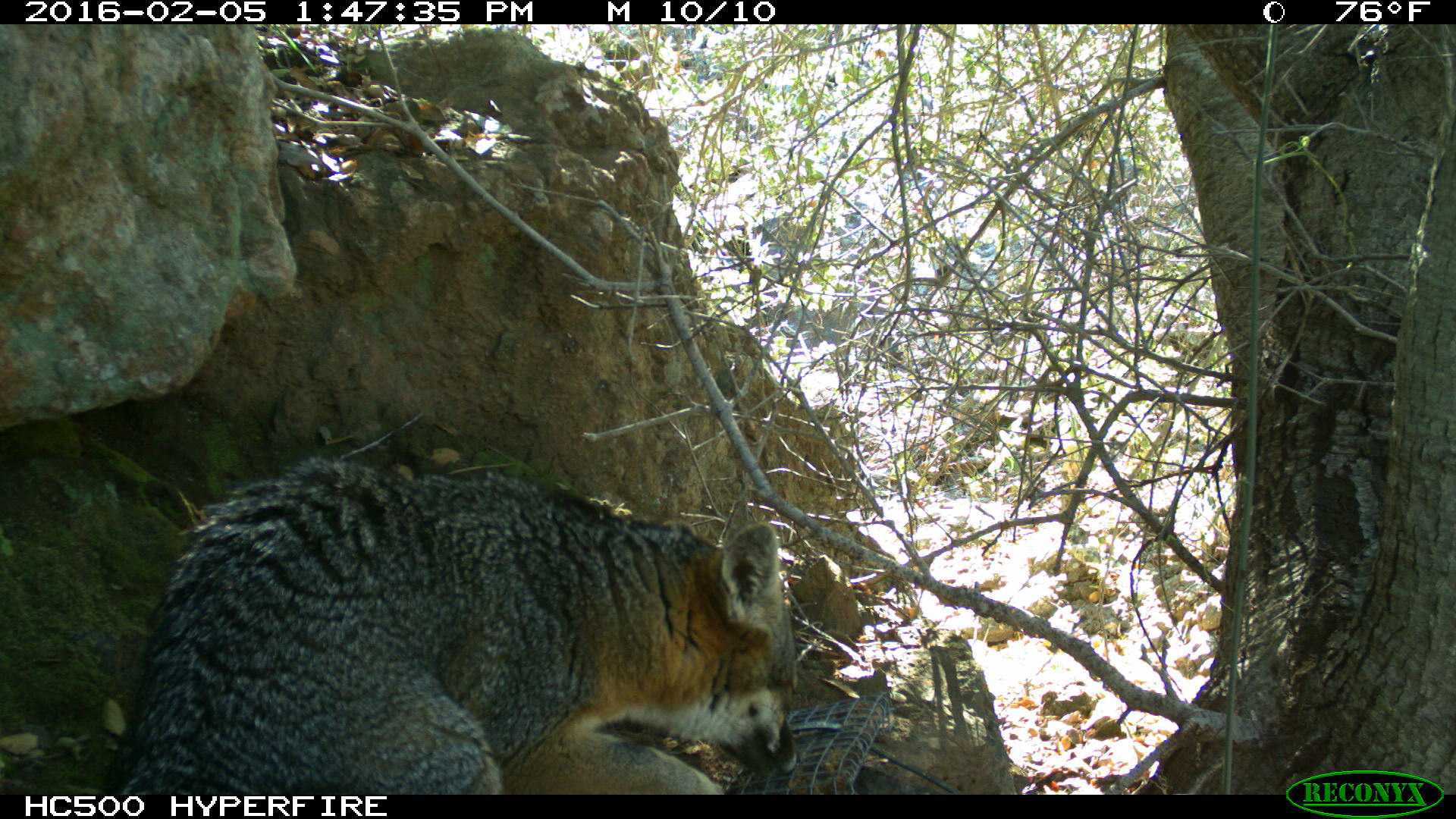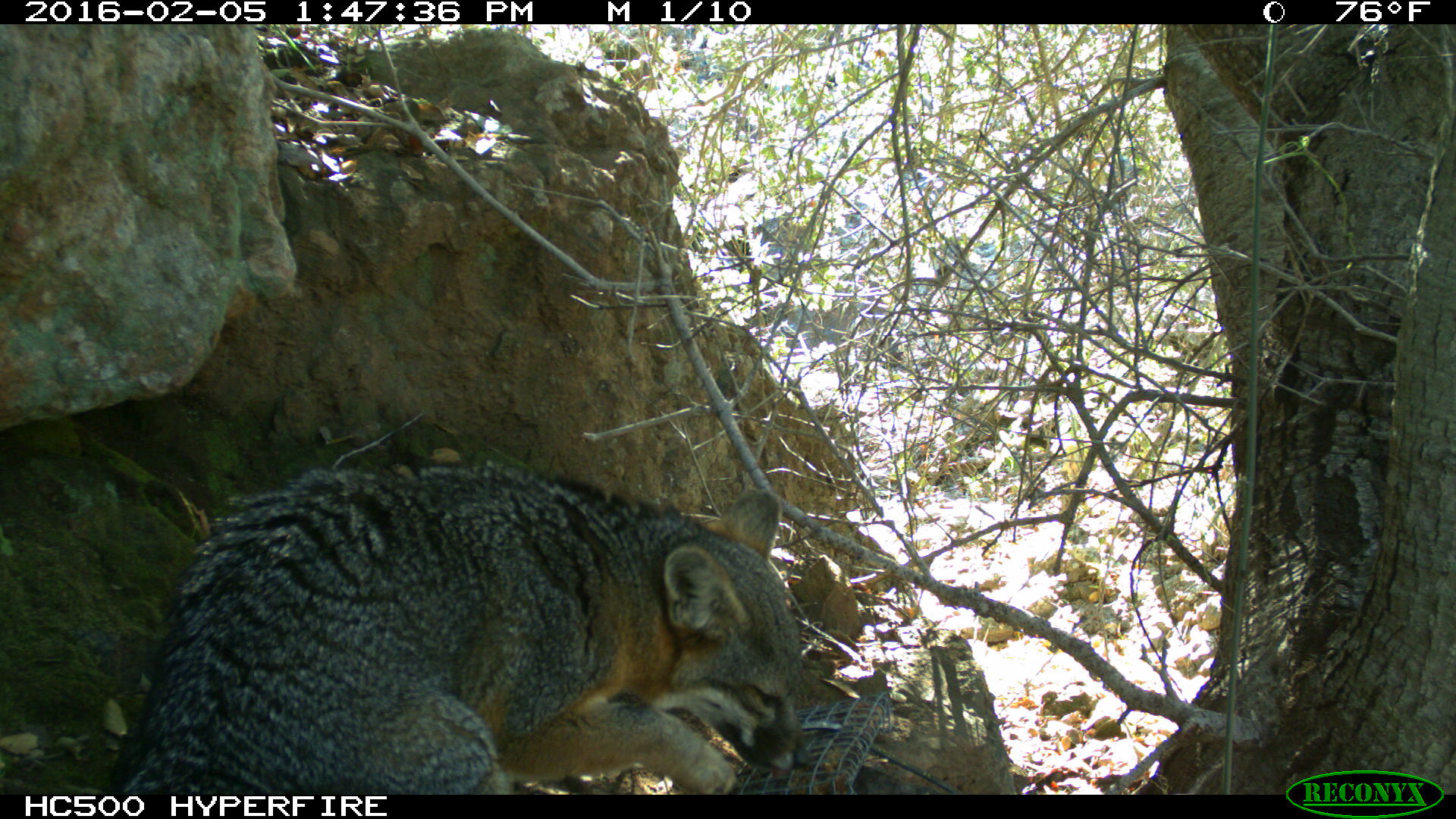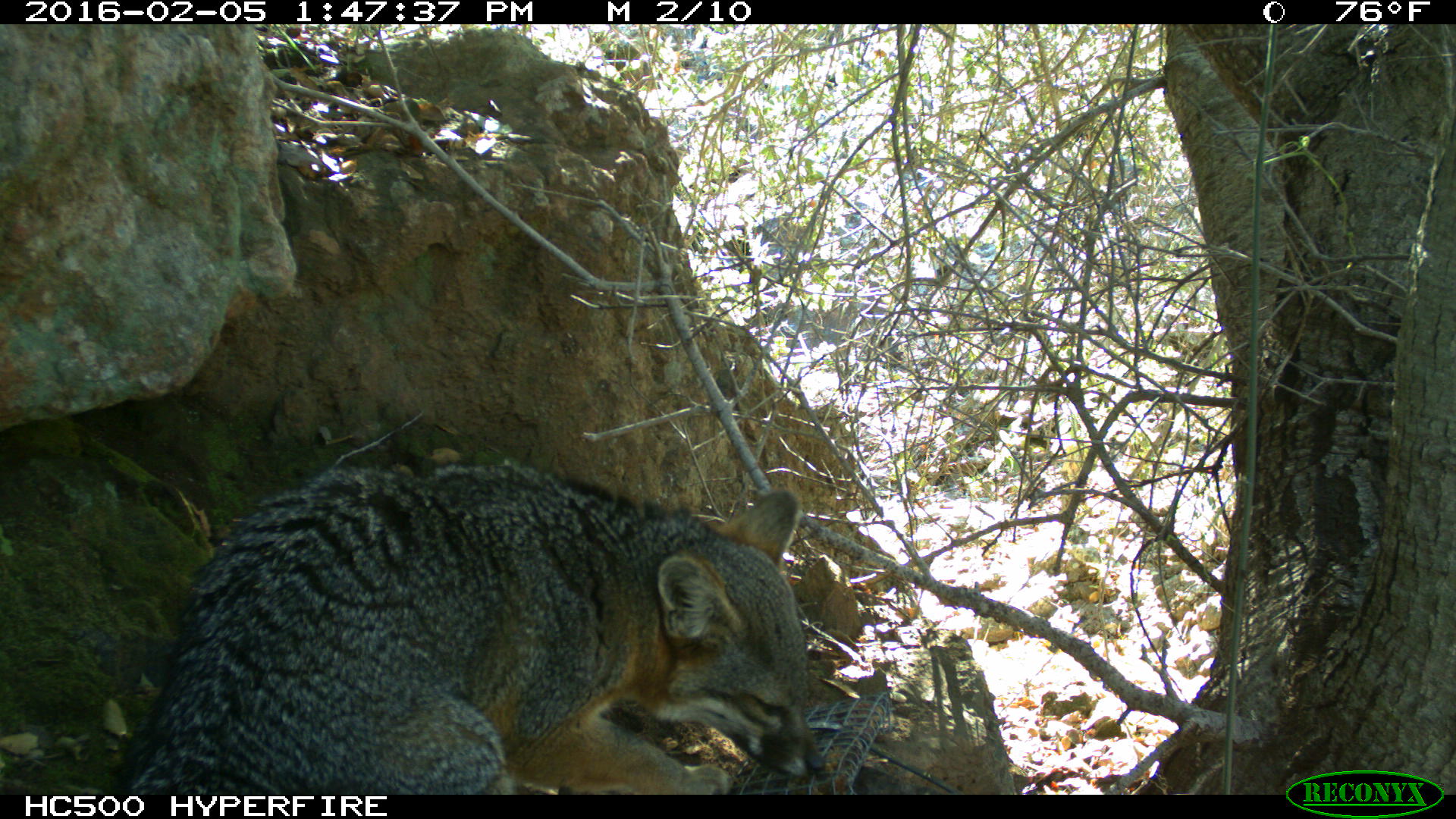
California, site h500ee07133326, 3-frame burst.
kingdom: Animalia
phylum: Chordata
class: Mammalia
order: Carnivora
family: Canidae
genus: Urocyon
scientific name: Urocyon littoralis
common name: island fox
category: fox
Fox (island fox) (Urocyon littoralis).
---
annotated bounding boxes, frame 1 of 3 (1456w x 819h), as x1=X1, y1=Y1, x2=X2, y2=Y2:
fox: x1=115, y1=457, x2=805, y2=794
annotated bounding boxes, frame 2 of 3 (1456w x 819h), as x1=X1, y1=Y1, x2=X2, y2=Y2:
fox: x1=94, y1=458, x2=809, y2=794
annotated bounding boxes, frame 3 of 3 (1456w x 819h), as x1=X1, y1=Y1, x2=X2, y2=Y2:
fox: x1=102, y1=460, x2=826, y2=793